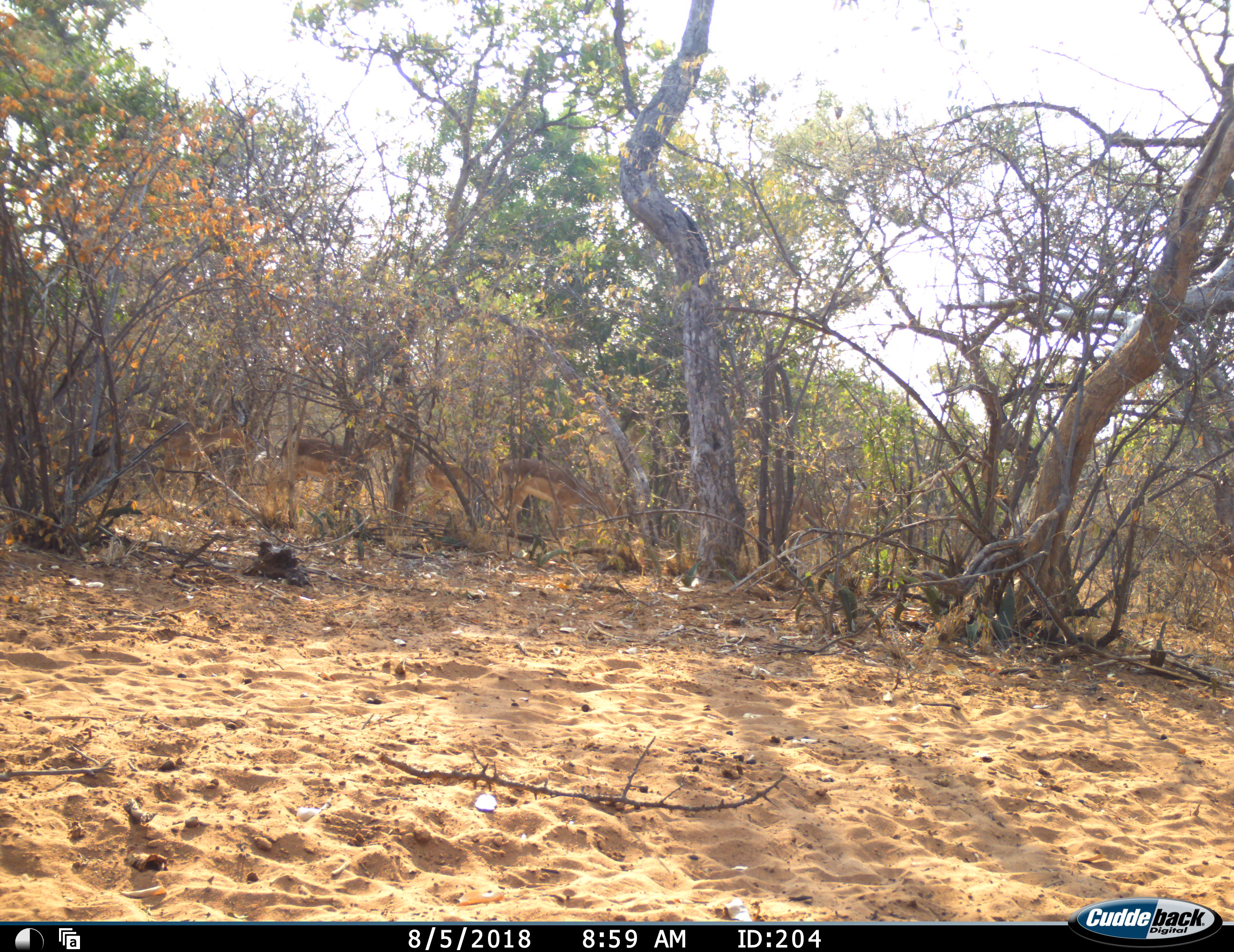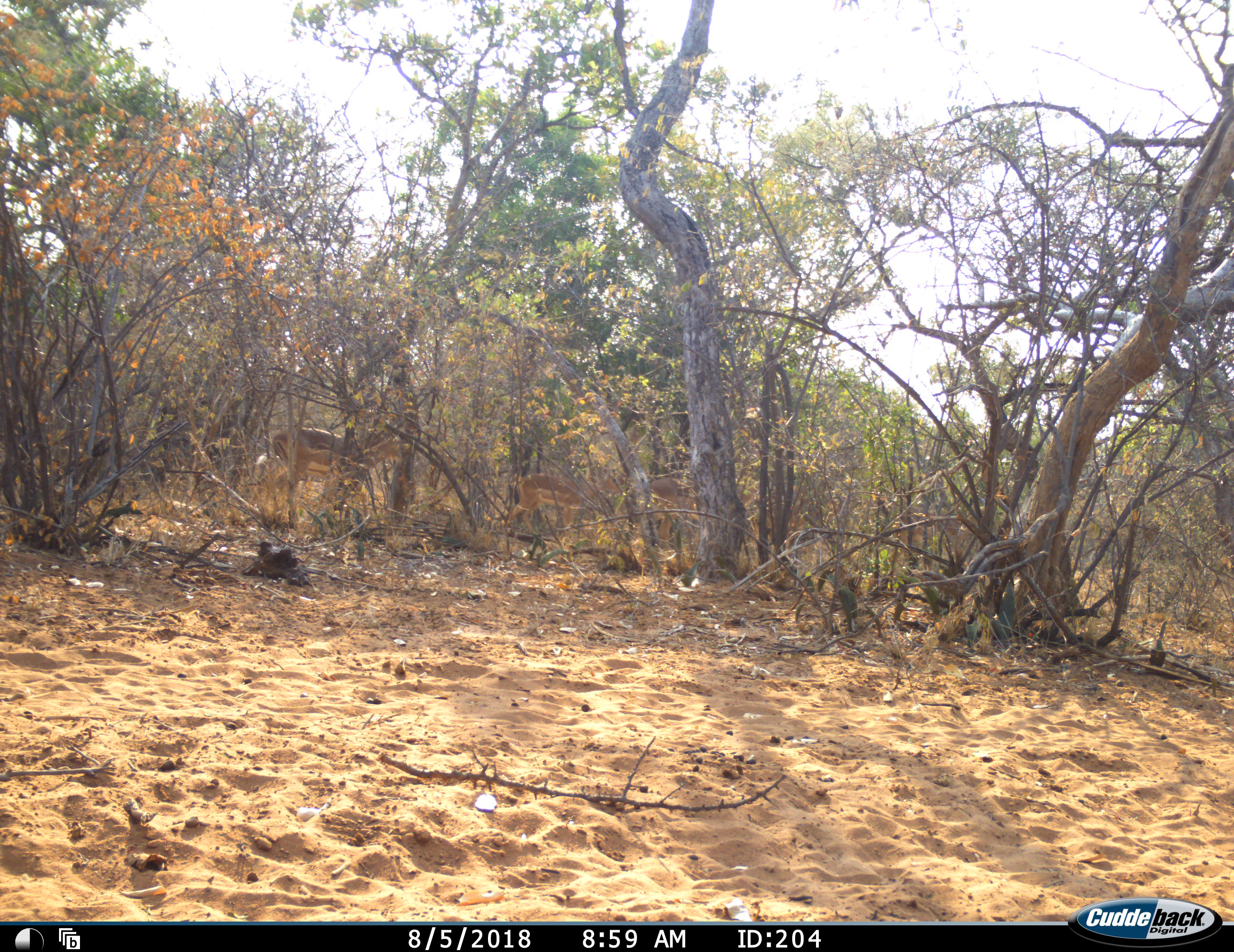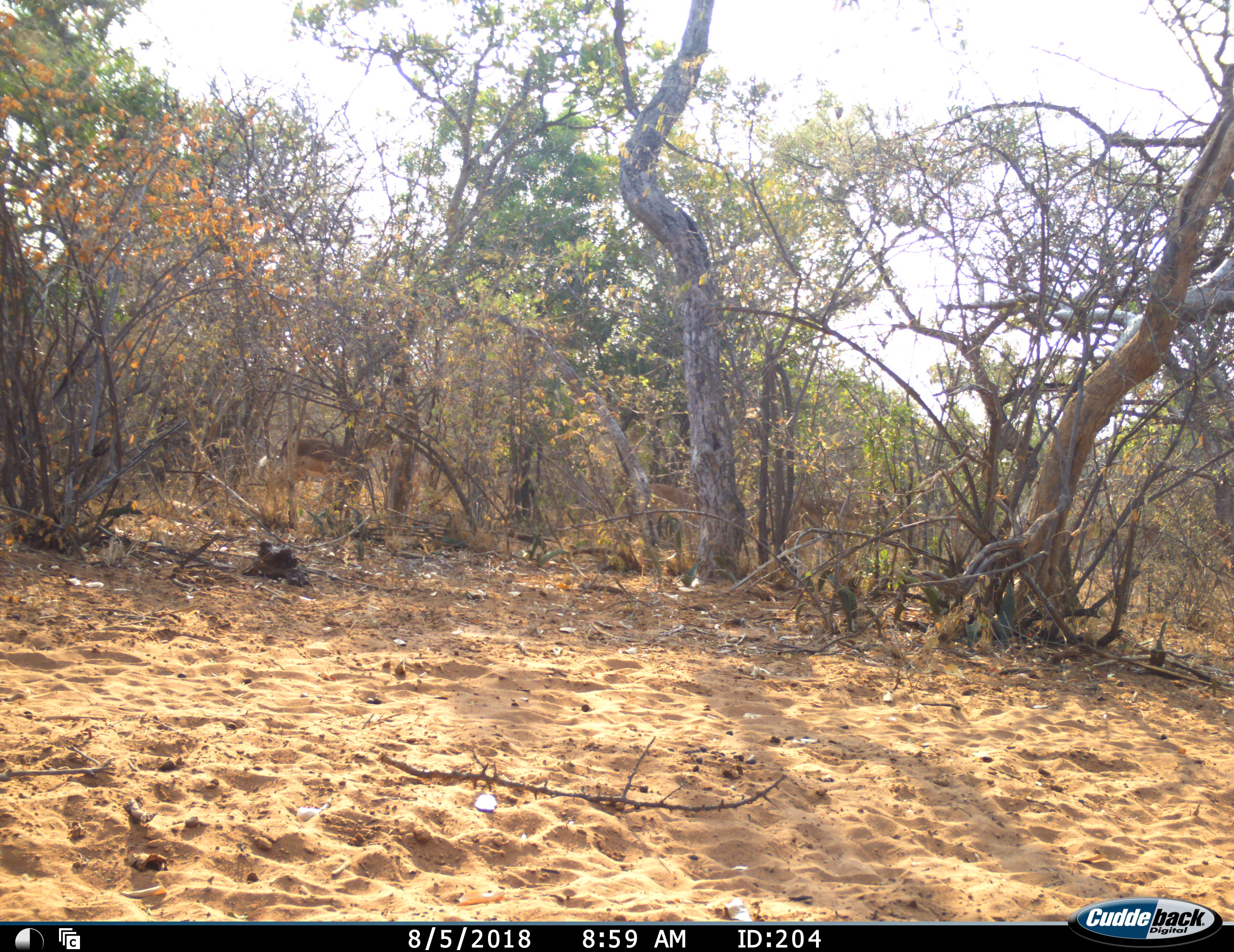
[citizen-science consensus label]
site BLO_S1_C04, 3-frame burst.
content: unidentified animal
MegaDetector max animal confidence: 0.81